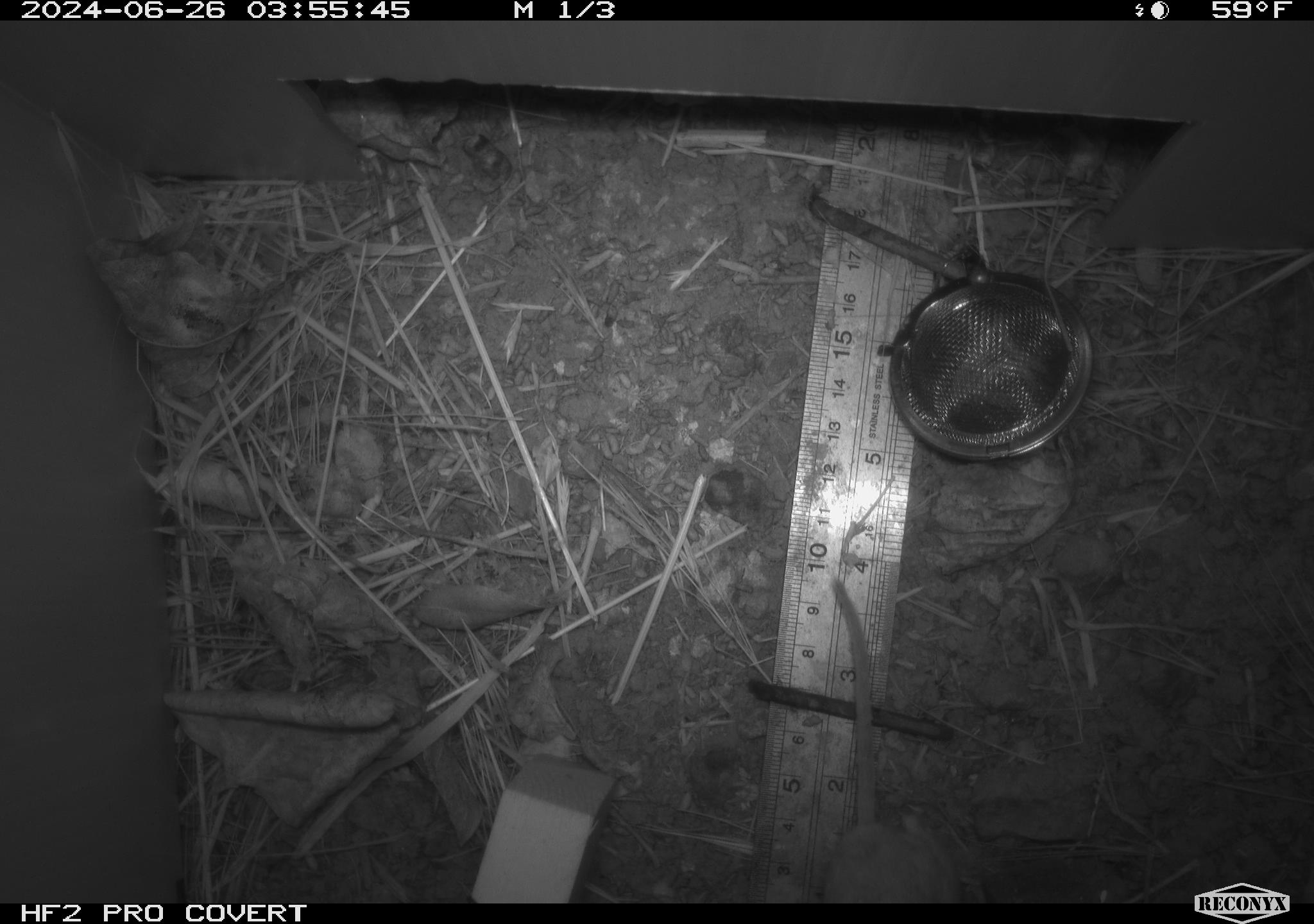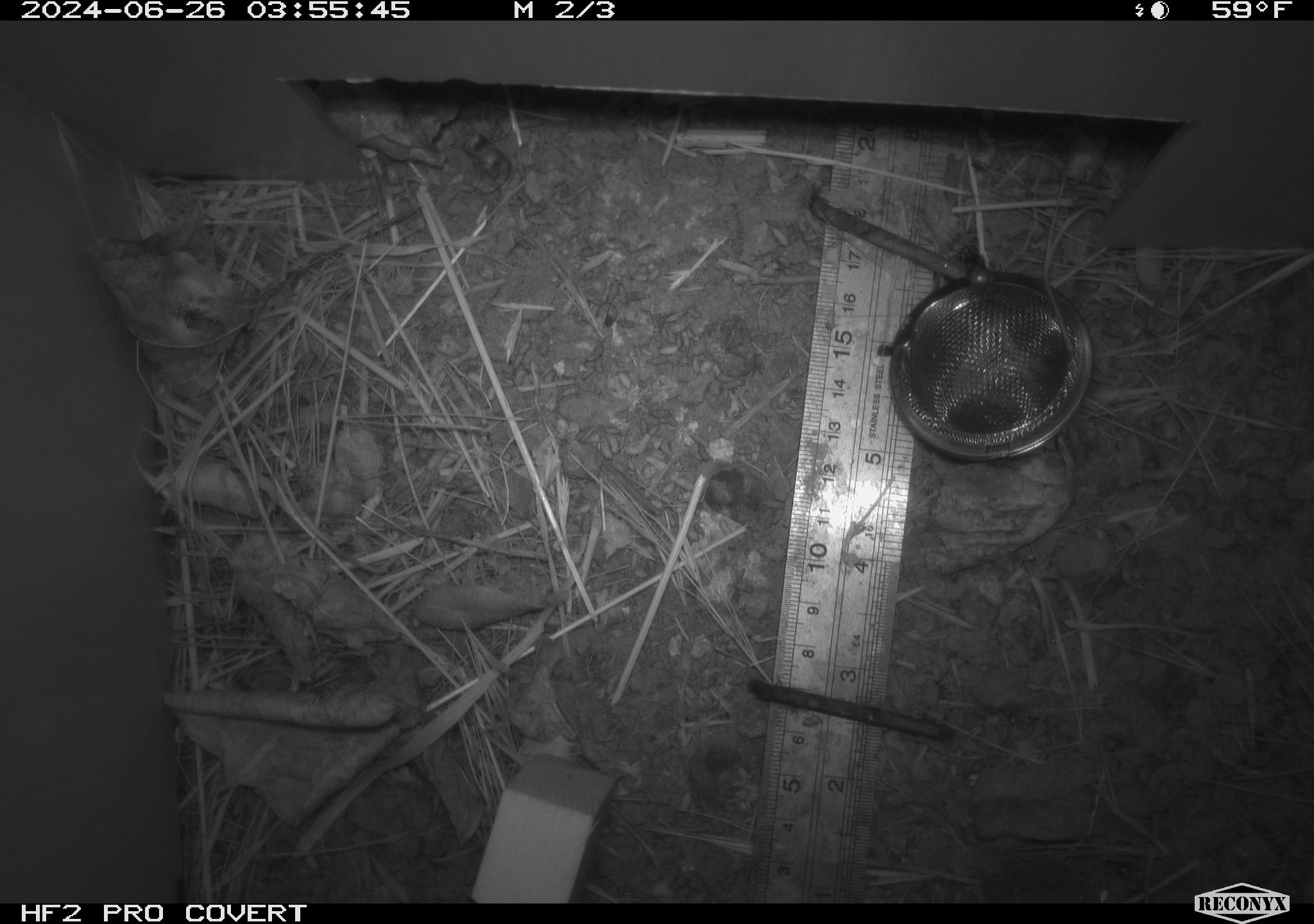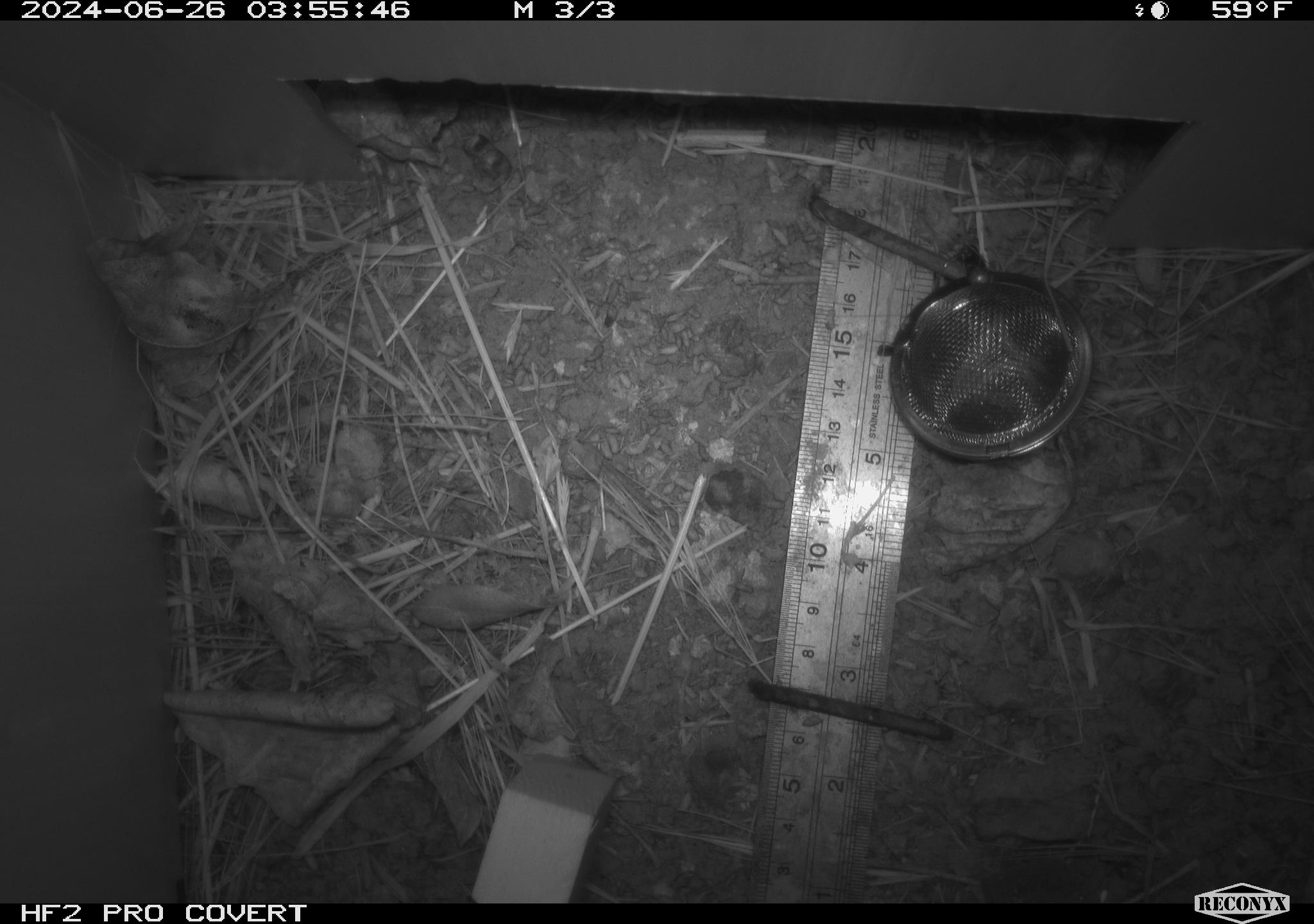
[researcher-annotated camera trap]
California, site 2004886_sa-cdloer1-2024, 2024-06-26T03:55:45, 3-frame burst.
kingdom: Animalia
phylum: Chordata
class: Mammalia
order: Rodentia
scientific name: Rodentia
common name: mouse species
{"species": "mouse species (Rodentia)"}